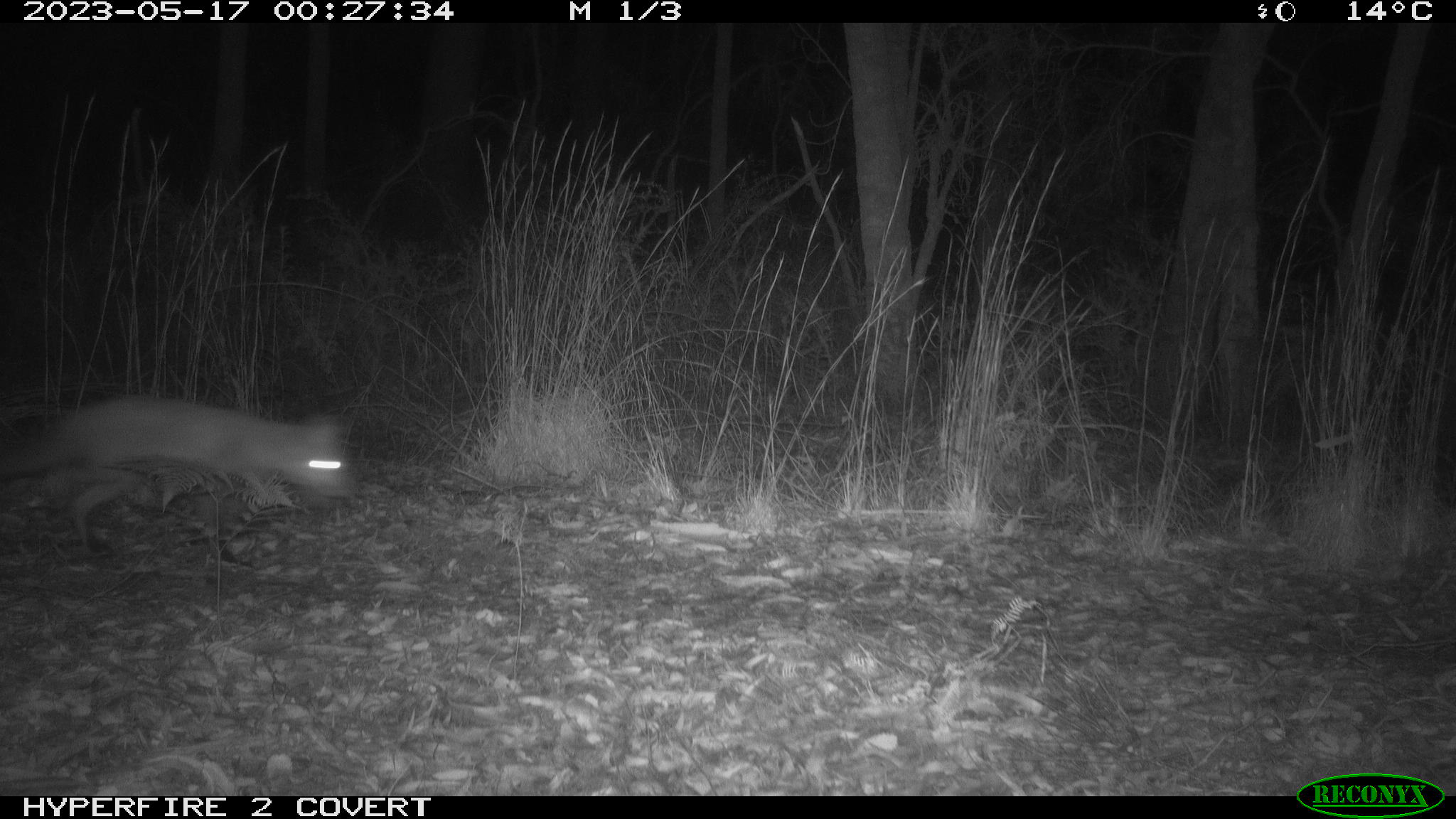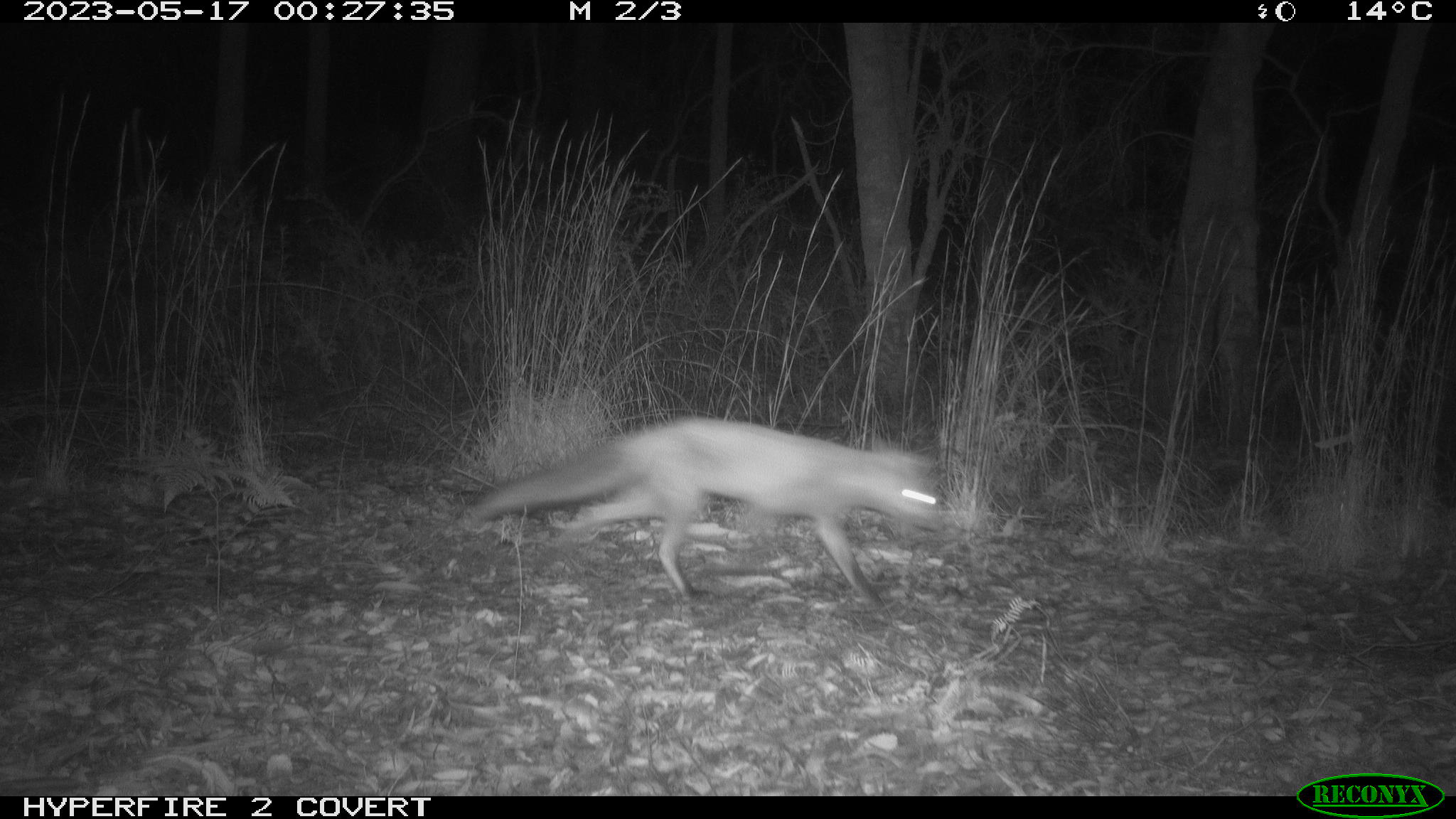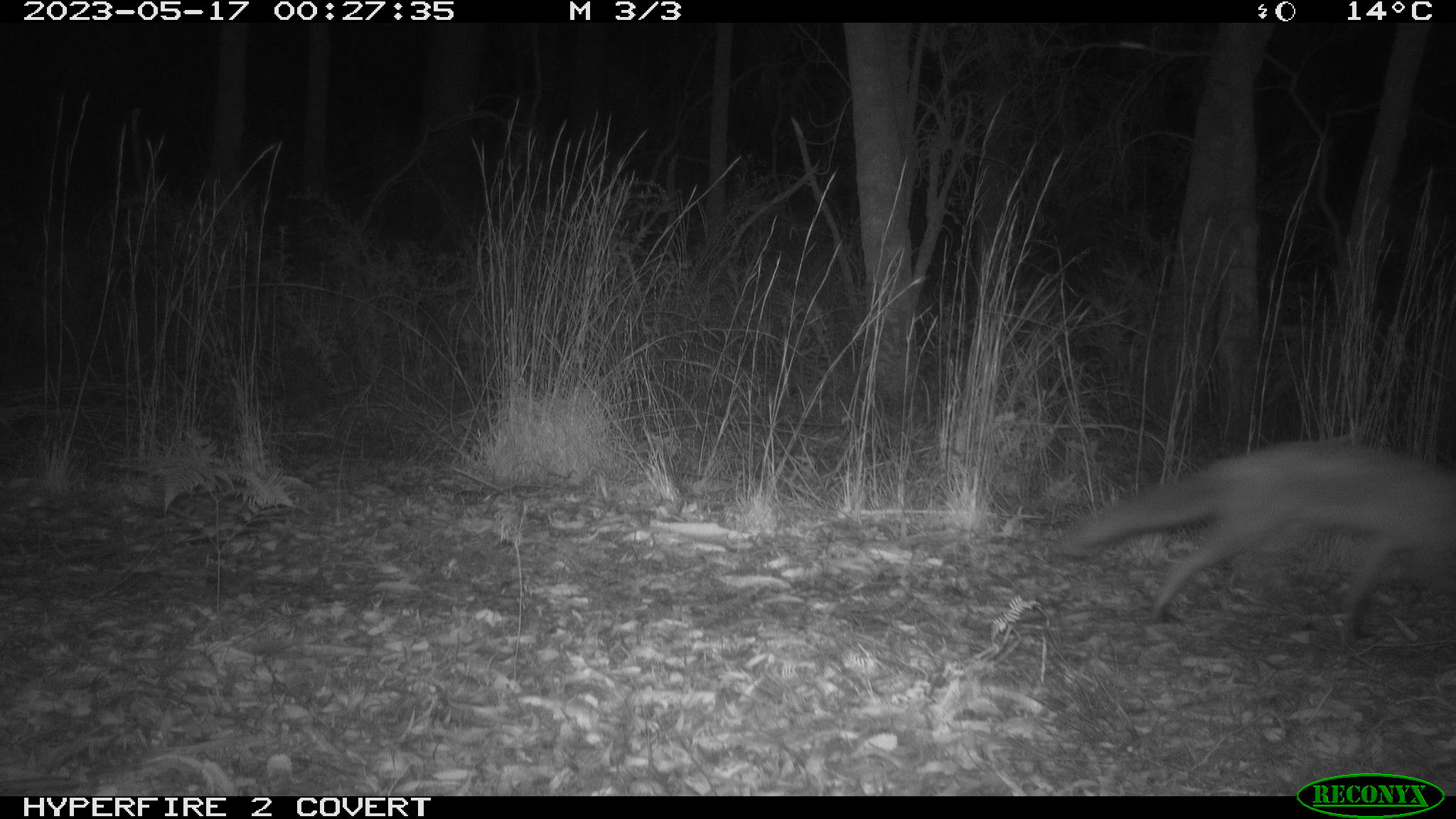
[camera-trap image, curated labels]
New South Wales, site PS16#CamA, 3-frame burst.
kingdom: Animalia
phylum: Chordata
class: Mammalia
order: Carnivora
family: Canidae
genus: Vulpes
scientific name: Vulpes vulpes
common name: red fox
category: fox